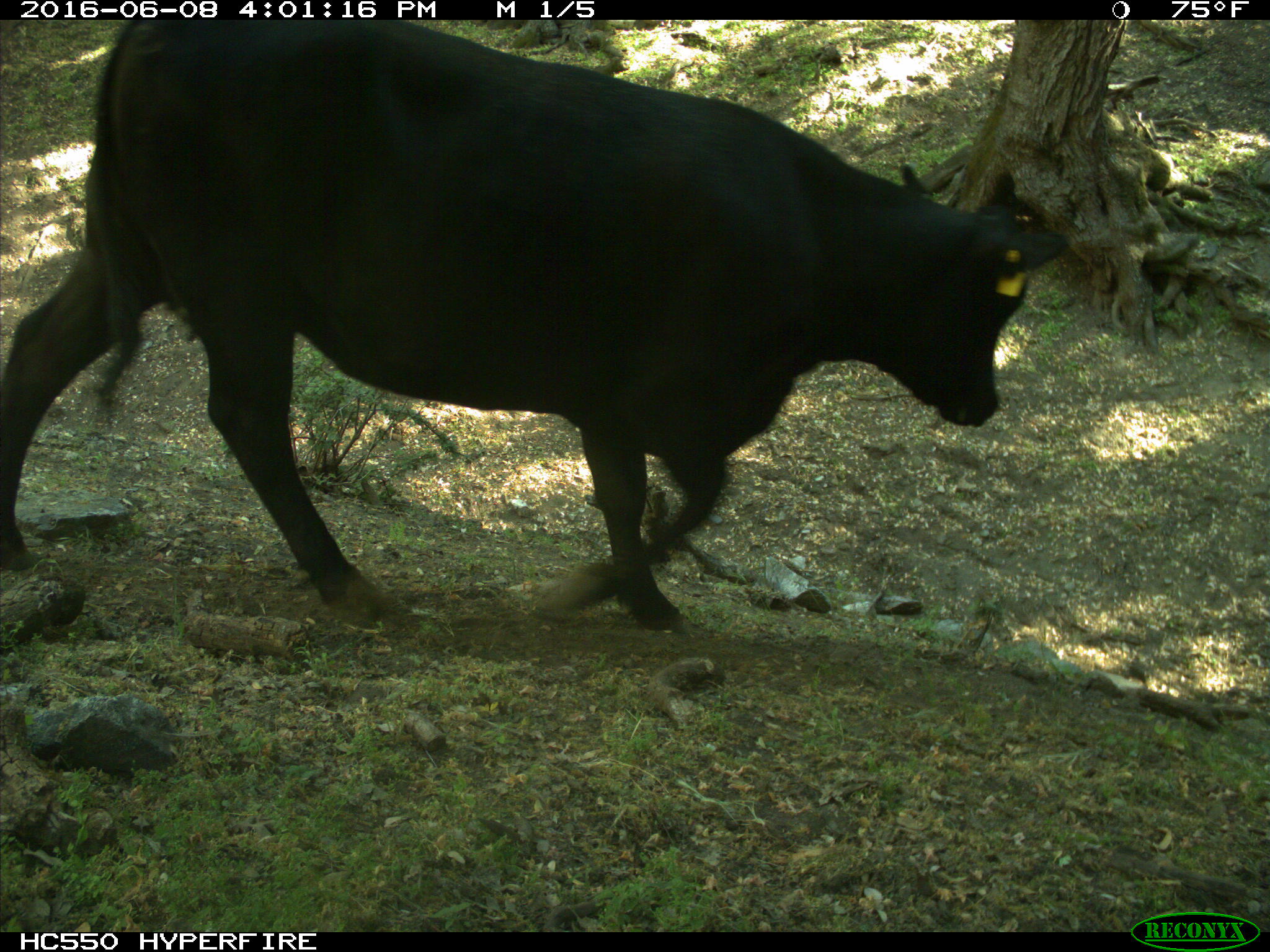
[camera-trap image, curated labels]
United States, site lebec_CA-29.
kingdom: Animalia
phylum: Chordata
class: Mammalia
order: Artiodactyla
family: Bovidae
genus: Bos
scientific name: Bos taurus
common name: domestic cow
Bos taurus (domestic cow).